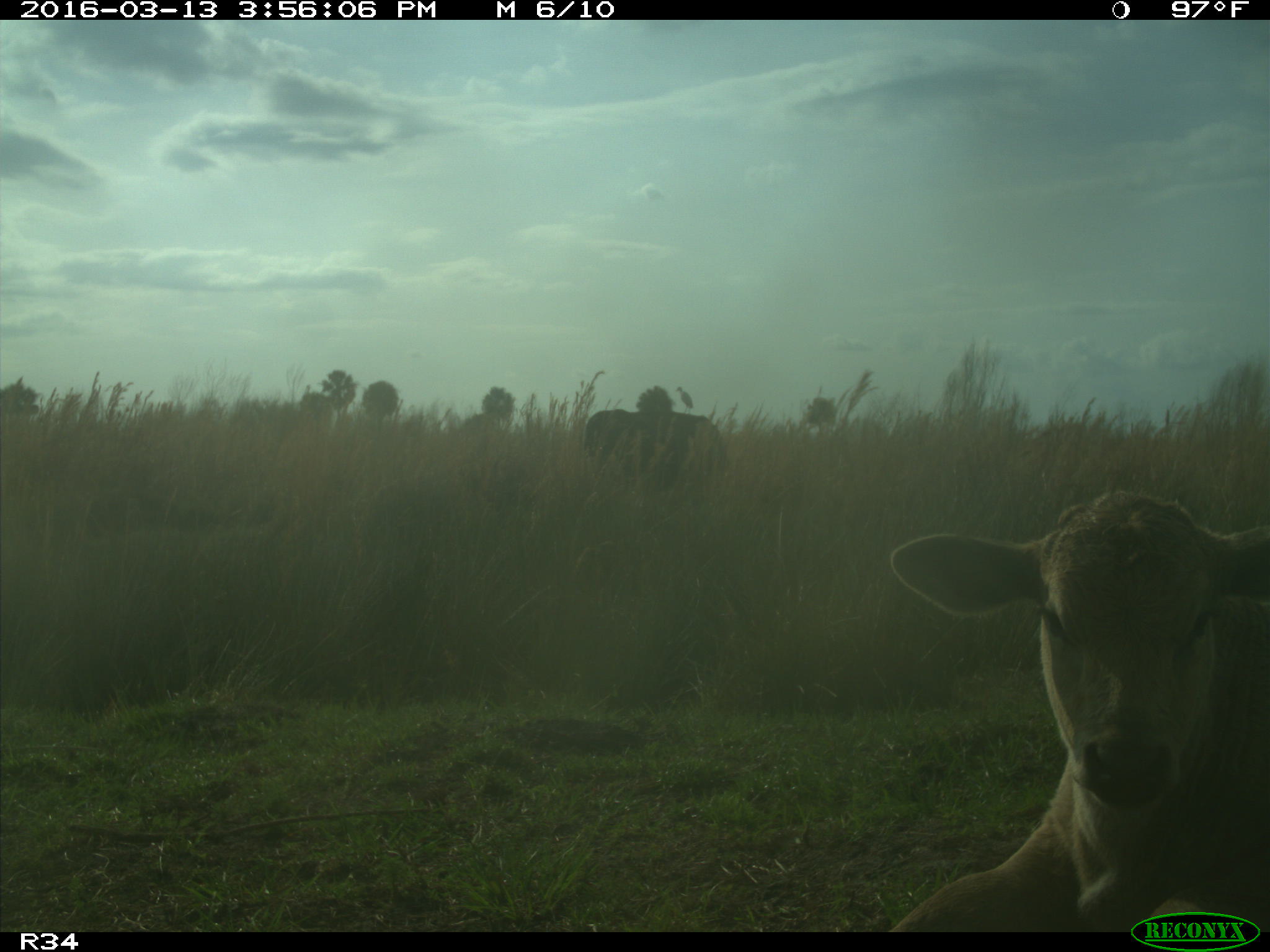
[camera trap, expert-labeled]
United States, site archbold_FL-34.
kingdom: Animalia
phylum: Chordata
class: Mammalia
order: Artiodactyla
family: Bovidae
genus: Bos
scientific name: Bos taurus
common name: domestic cow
Bos taurus (domestic cow).